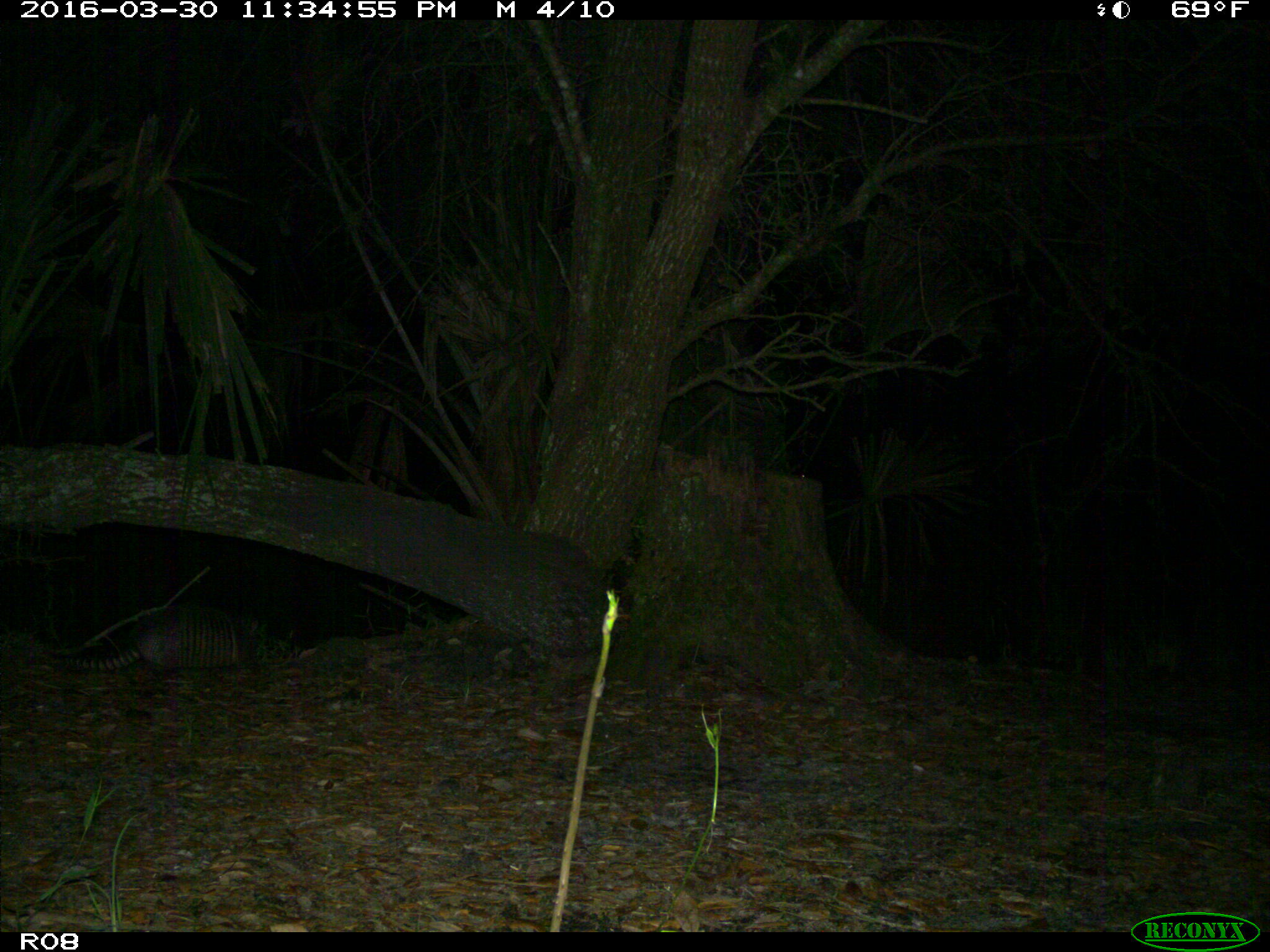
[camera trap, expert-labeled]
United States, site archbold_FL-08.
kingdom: Animalia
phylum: Chordata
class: Mammalia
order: Cingulata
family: Dasypodidae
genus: Dasypus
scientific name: Dasypus novemcinctus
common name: nine-banded armadillo